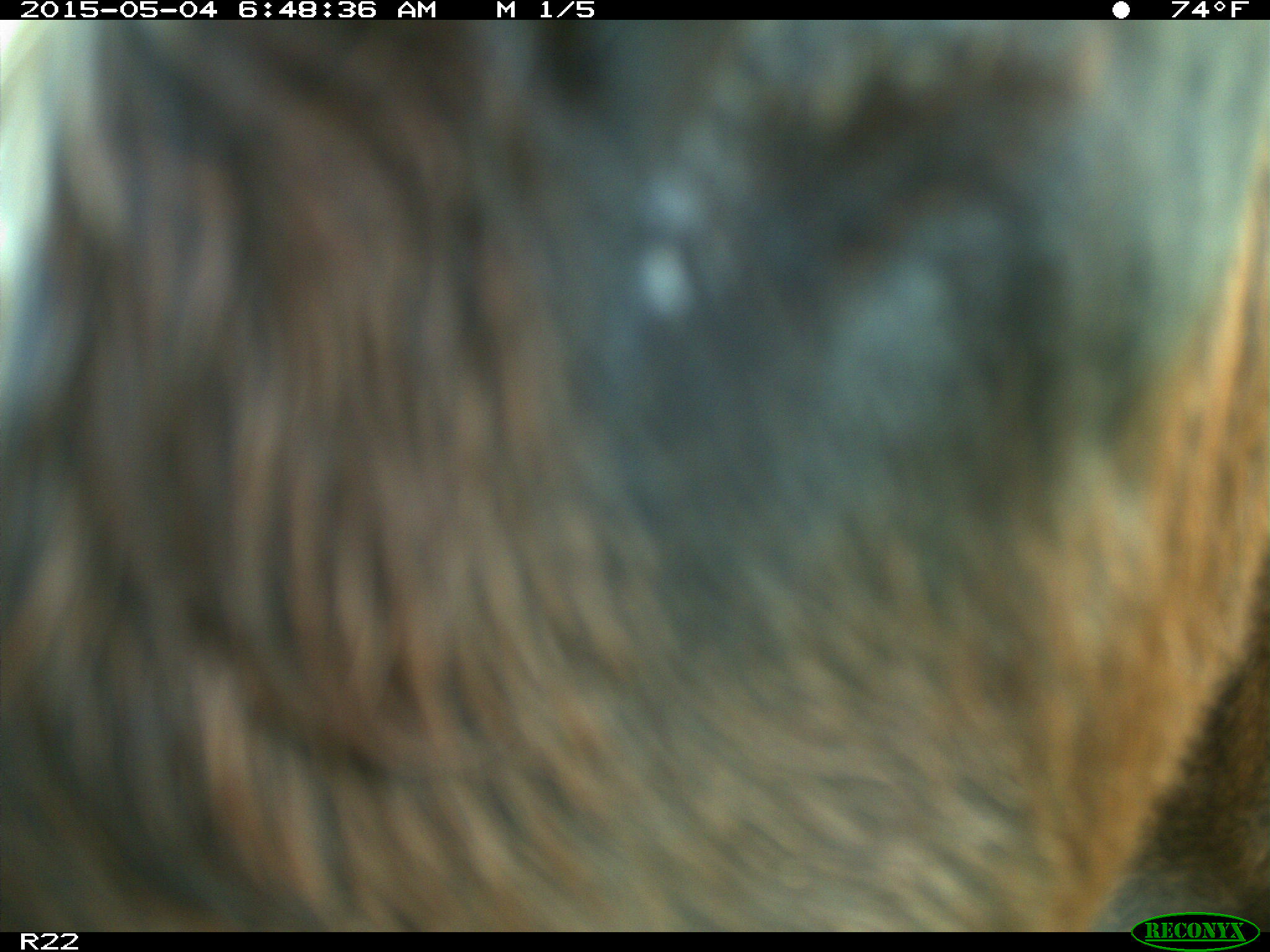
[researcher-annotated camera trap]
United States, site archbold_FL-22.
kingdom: Animalia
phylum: Chordata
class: Mammalia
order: Artiodactyla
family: Bovidae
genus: Bos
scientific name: Bos taurus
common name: domestic cow